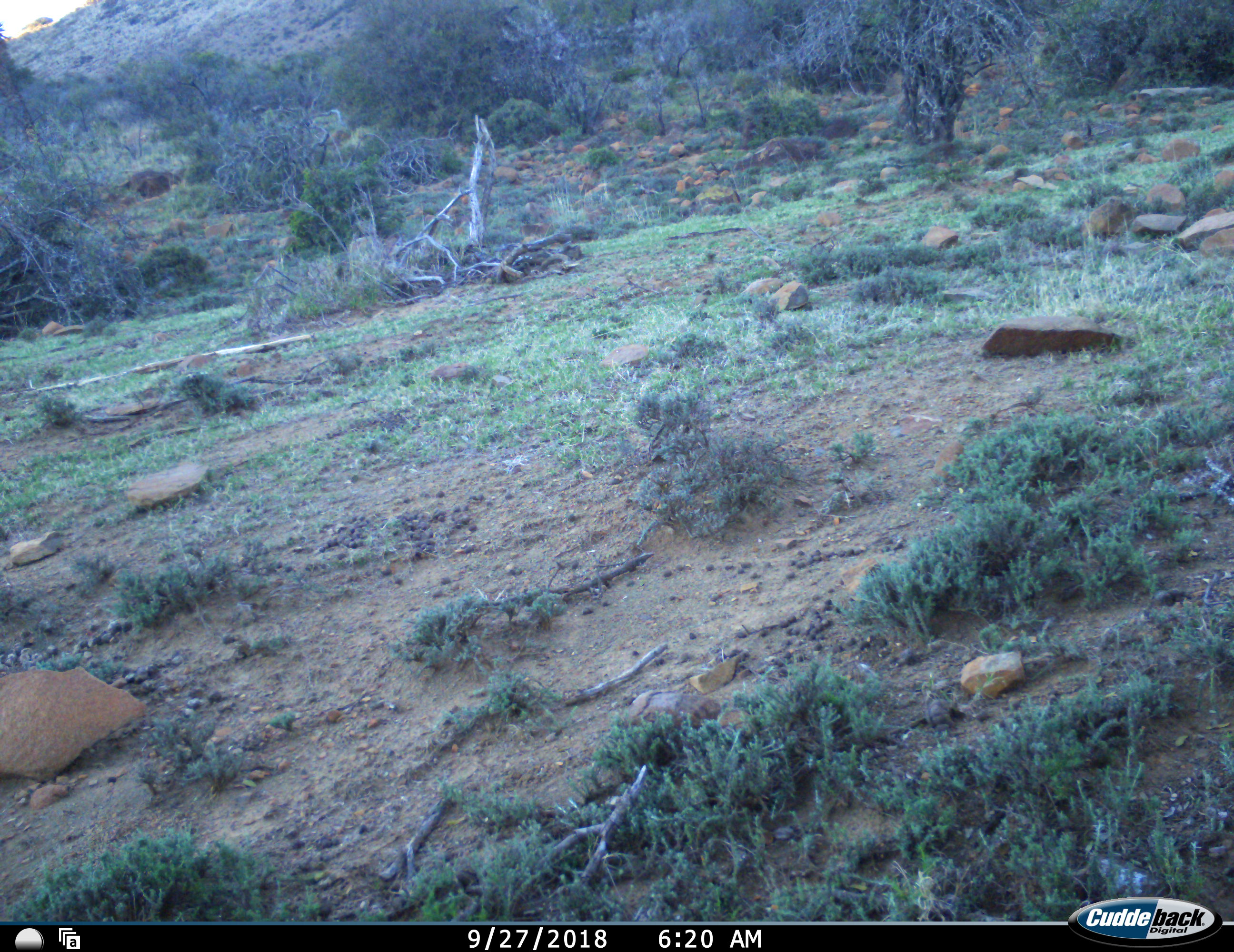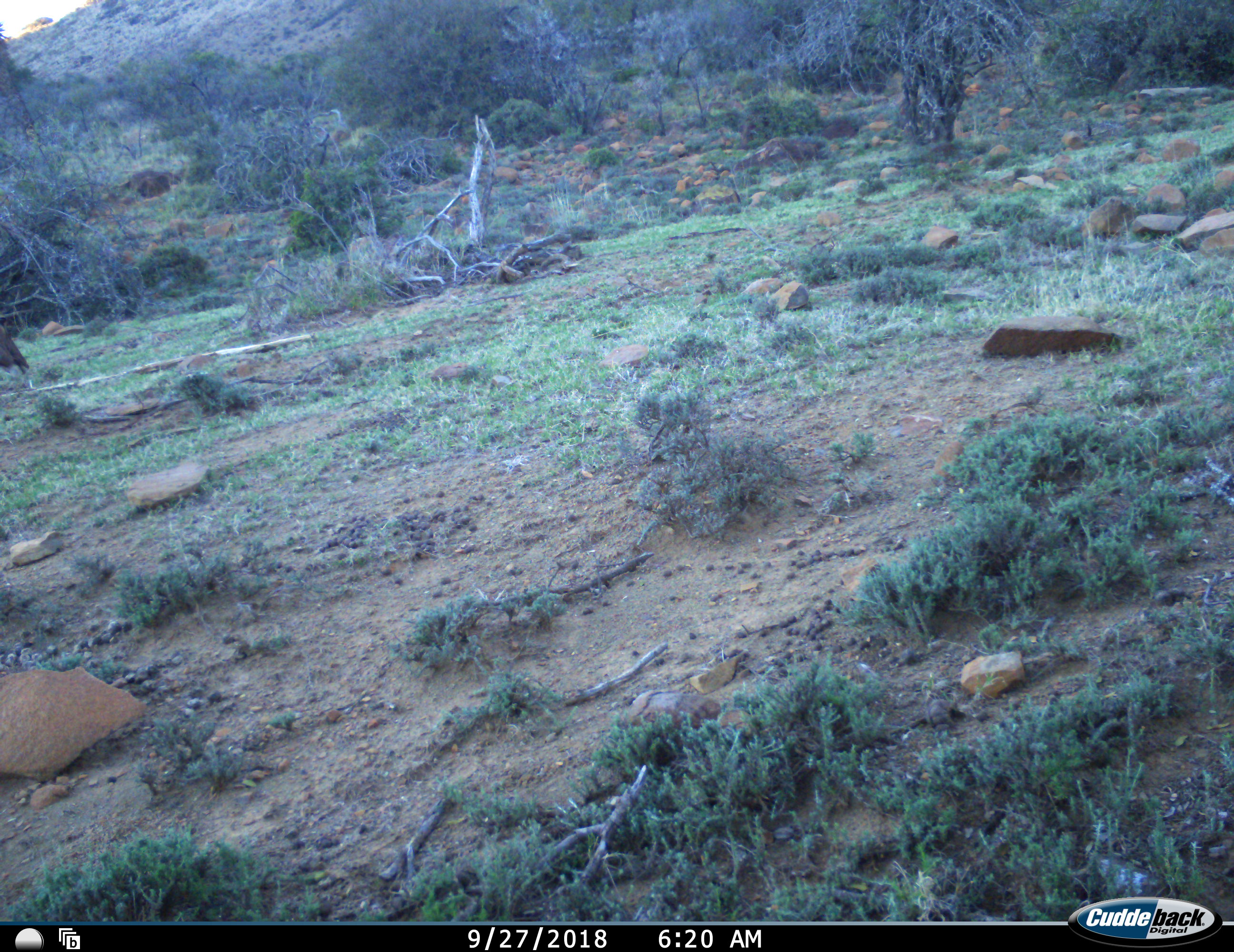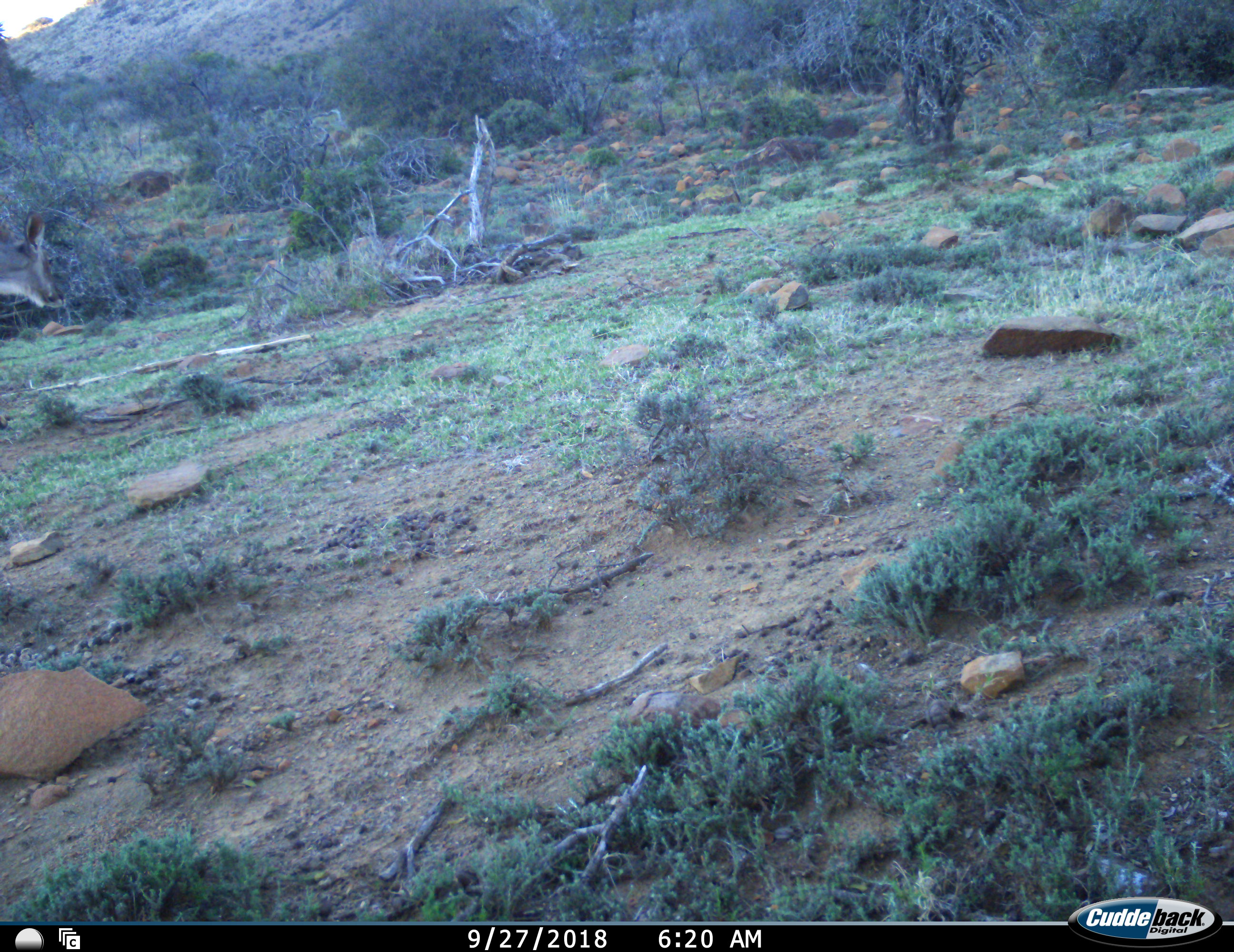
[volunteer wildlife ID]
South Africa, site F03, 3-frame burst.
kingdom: Animalia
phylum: Chordata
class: Mammalia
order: Artiodactyla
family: Bovidae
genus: Tragelaphus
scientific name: Tragelaphus strepsiceros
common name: greater kudu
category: kudu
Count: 1.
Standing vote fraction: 0%.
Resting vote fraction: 0%.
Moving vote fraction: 100%.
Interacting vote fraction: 0%.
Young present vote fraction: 0%.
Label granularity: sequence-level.